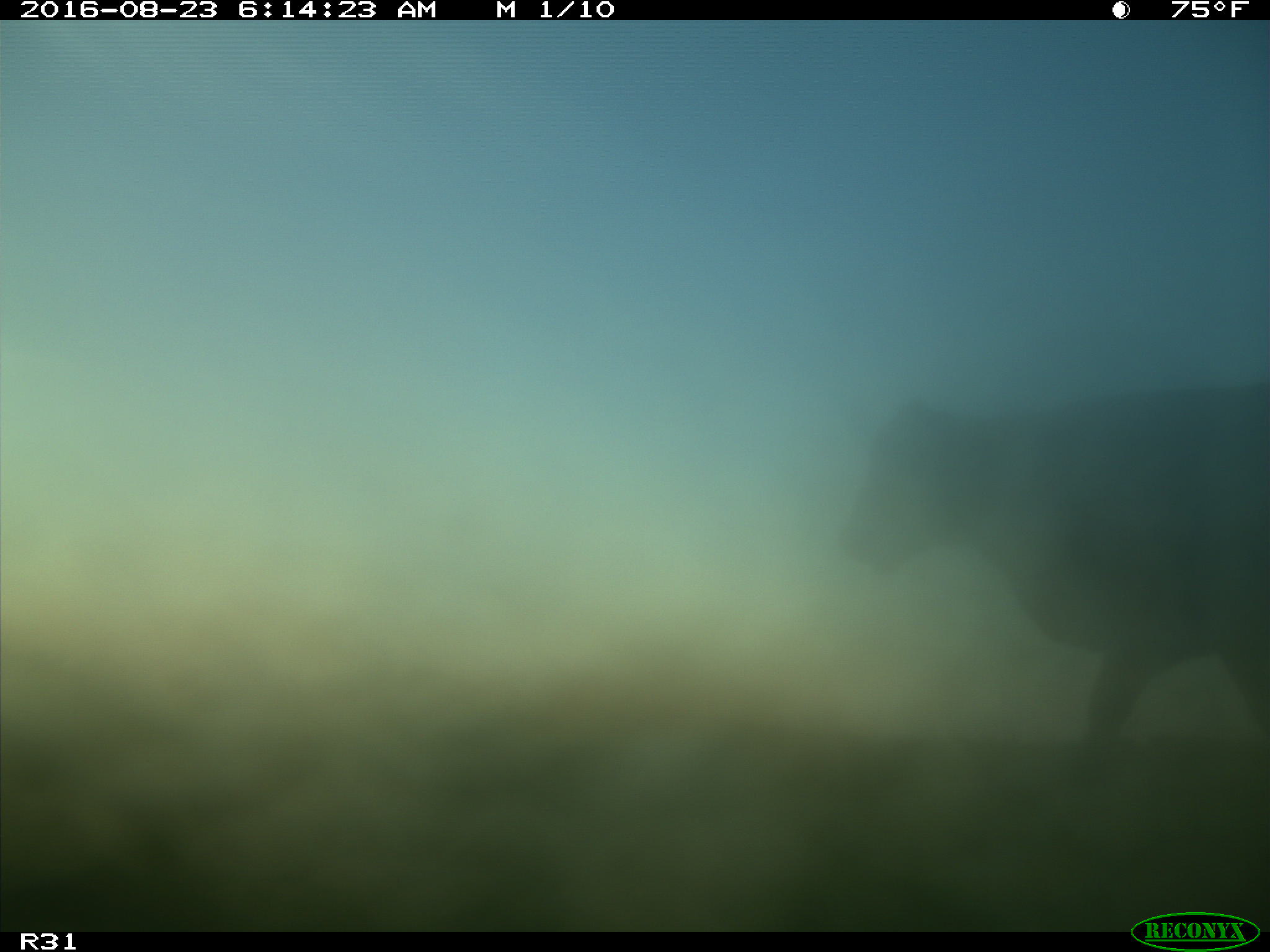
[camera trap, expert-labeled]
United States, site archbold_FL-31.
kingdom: Animalia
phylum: Chordata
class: Mammalia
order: Artiodactyla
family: Bovidae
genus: Bos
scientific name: Bos taurus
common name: domestic cow